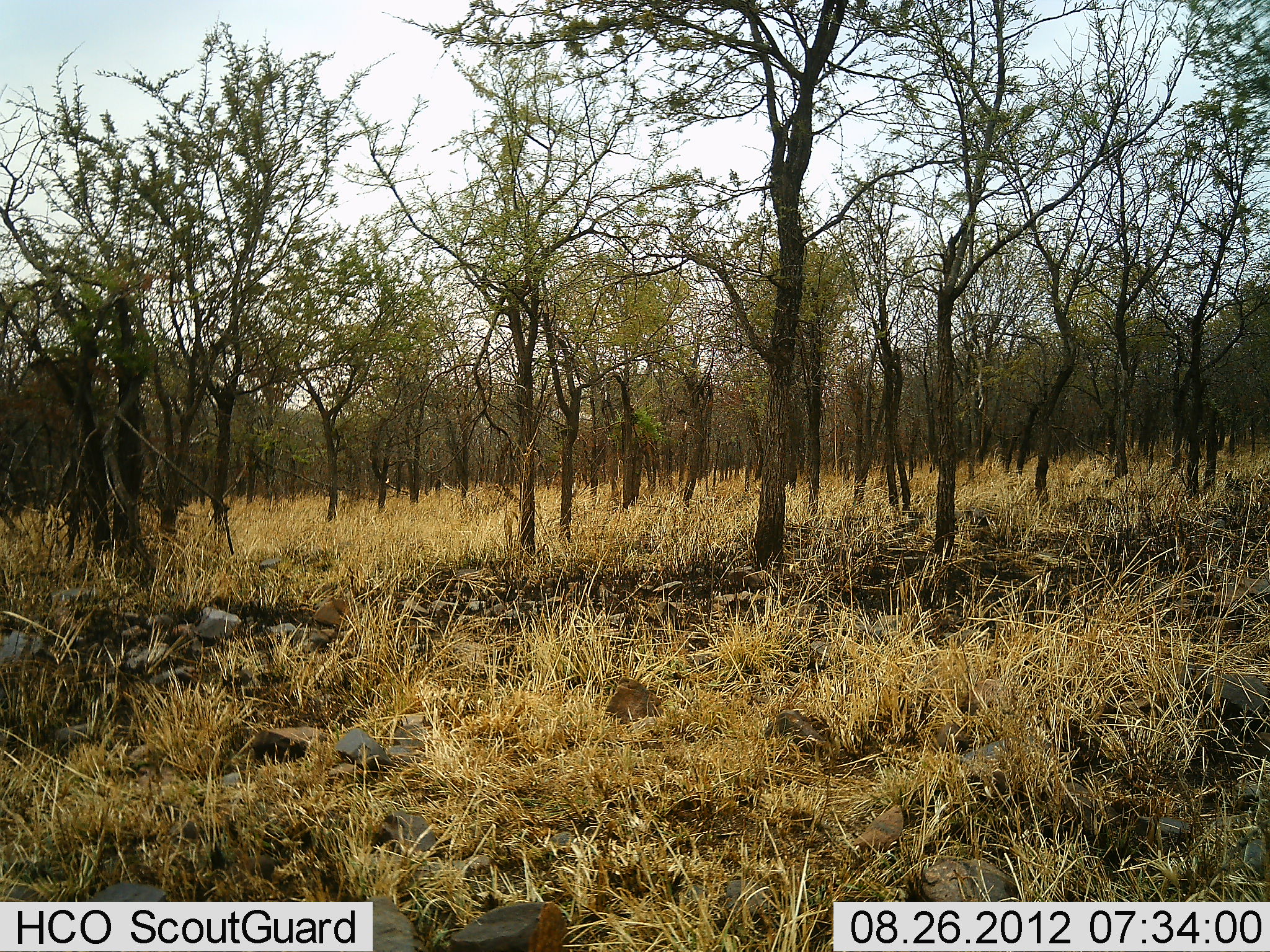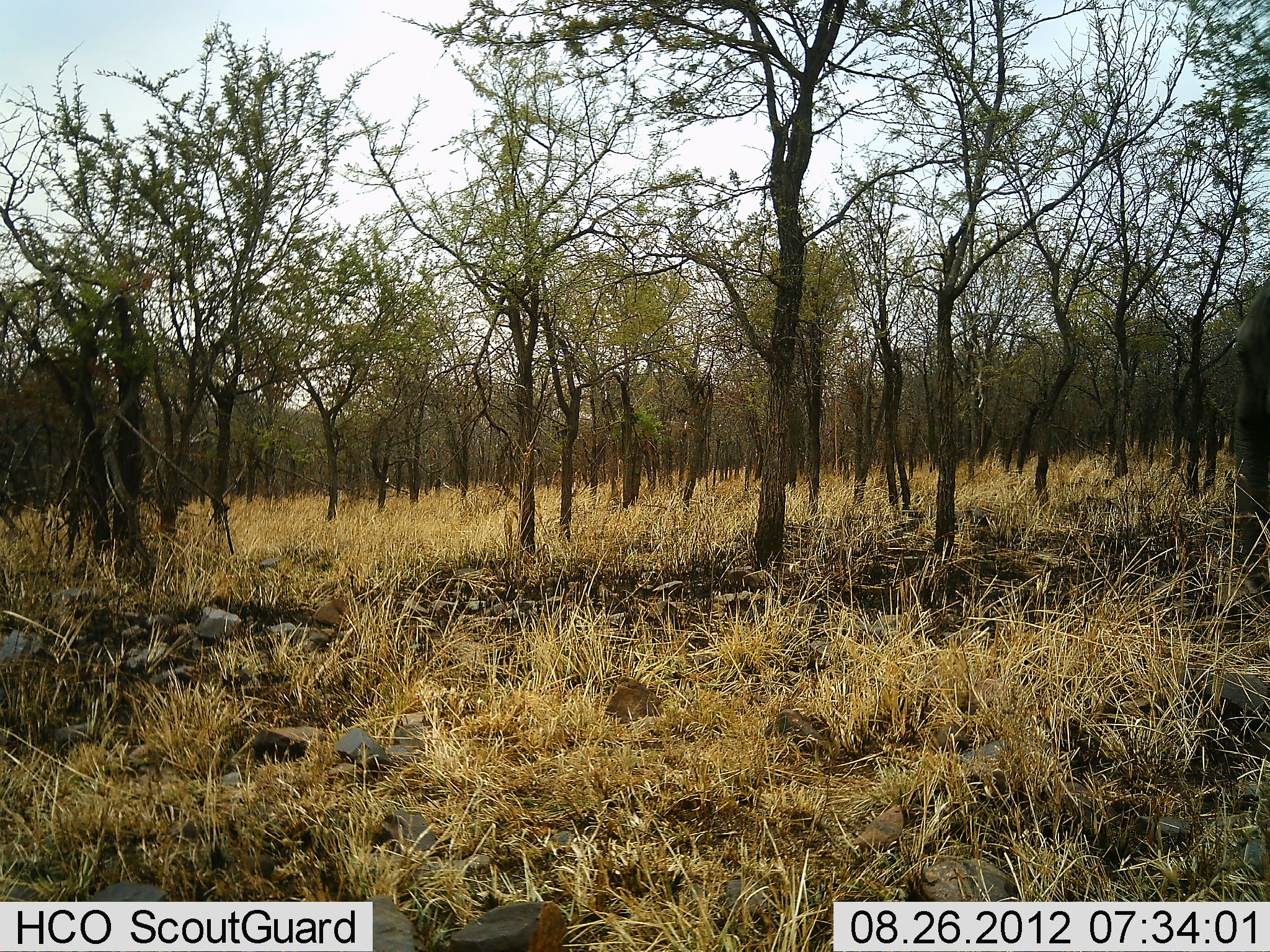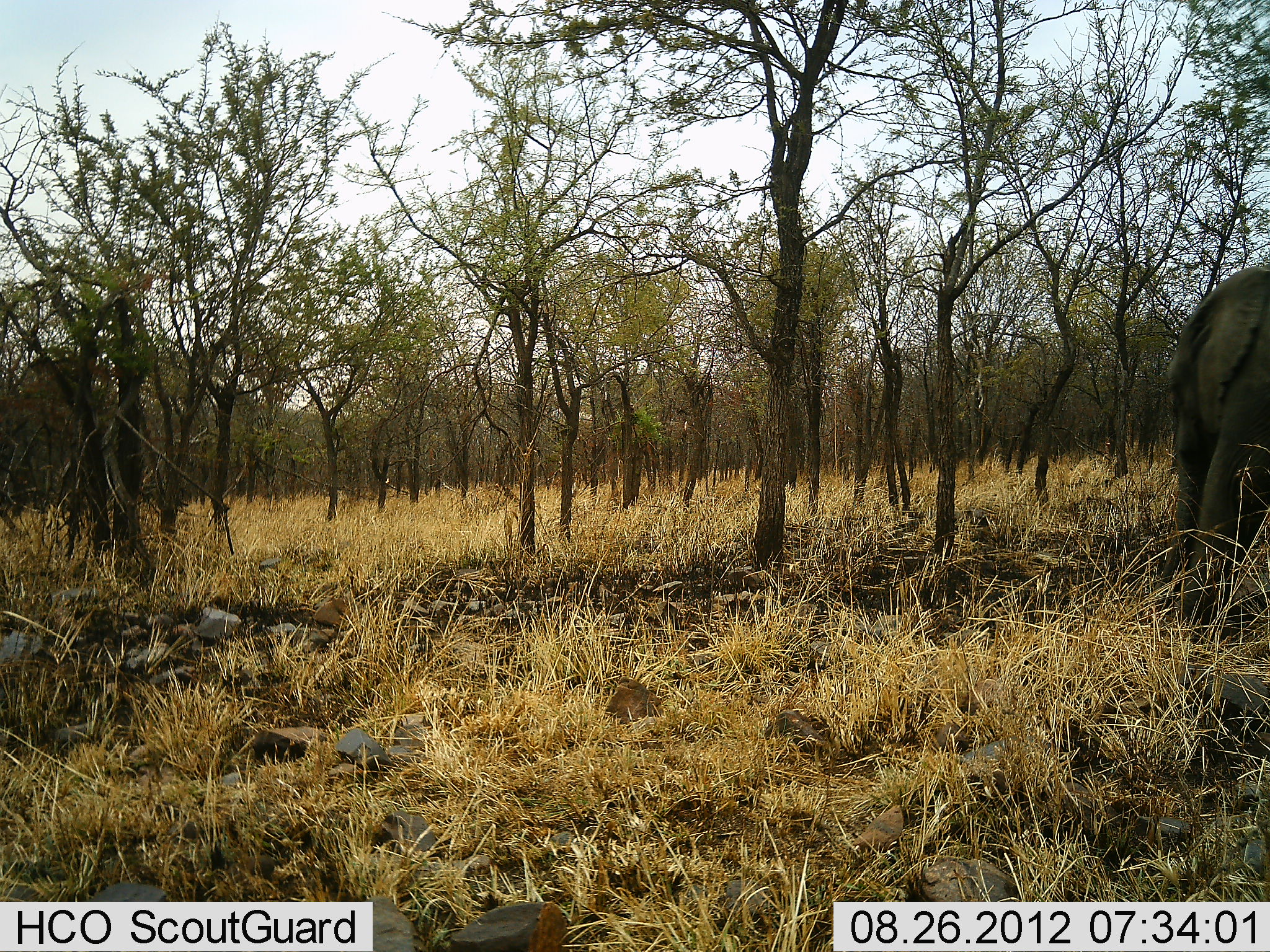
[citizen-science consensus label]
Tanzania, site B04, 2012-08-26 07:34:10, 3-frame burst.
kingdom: Animalia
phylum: Chordata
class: Mammalia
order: Proboscidea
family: Elephantidae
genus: Loxodonta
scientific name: Loxodonta africana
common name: african bush elephant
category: elephant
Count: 1.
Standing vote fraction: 30%.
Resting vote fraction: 0%.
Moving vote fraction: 70%.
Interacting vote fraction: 0%.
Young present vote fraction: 10%.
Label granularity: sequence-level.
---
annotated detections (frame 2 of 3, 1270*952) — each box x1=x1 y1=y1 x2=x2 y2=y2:
animal: x1=1230 y1=280 x2=1270 y2=606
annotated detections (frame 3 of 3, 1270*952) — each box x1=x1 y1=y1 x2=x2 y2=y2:
animal: x1=1157 y1=266 x2=1270 y2=654